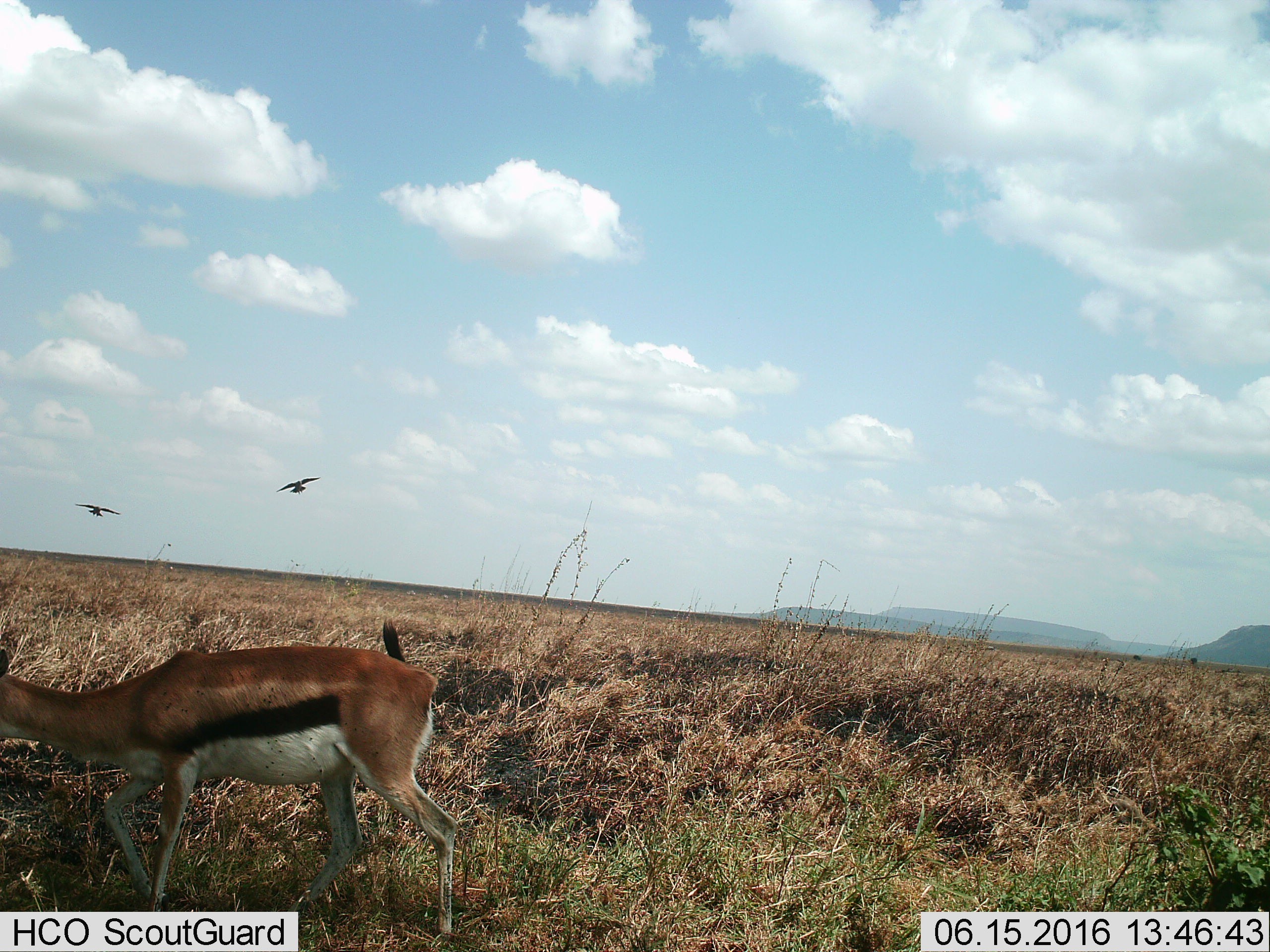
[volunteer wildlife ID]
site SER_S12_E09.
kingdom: Animalia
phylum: Chordata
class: Aves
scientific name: Aves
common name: bird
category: birdother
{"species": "birdother (bird) (Aves)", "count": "2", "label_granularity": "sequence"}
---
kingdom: Animalia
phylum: Chordata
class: Mammalia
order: Artiodactyla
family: Bovidae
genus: Eudorcas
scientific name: Eudorcas thomsonii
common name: thomson's gazelle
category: gazellethomsons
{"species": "gazellethomsons (thomson's gazelle) (Eudorcas thomsonii)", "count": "1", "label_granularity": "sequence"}